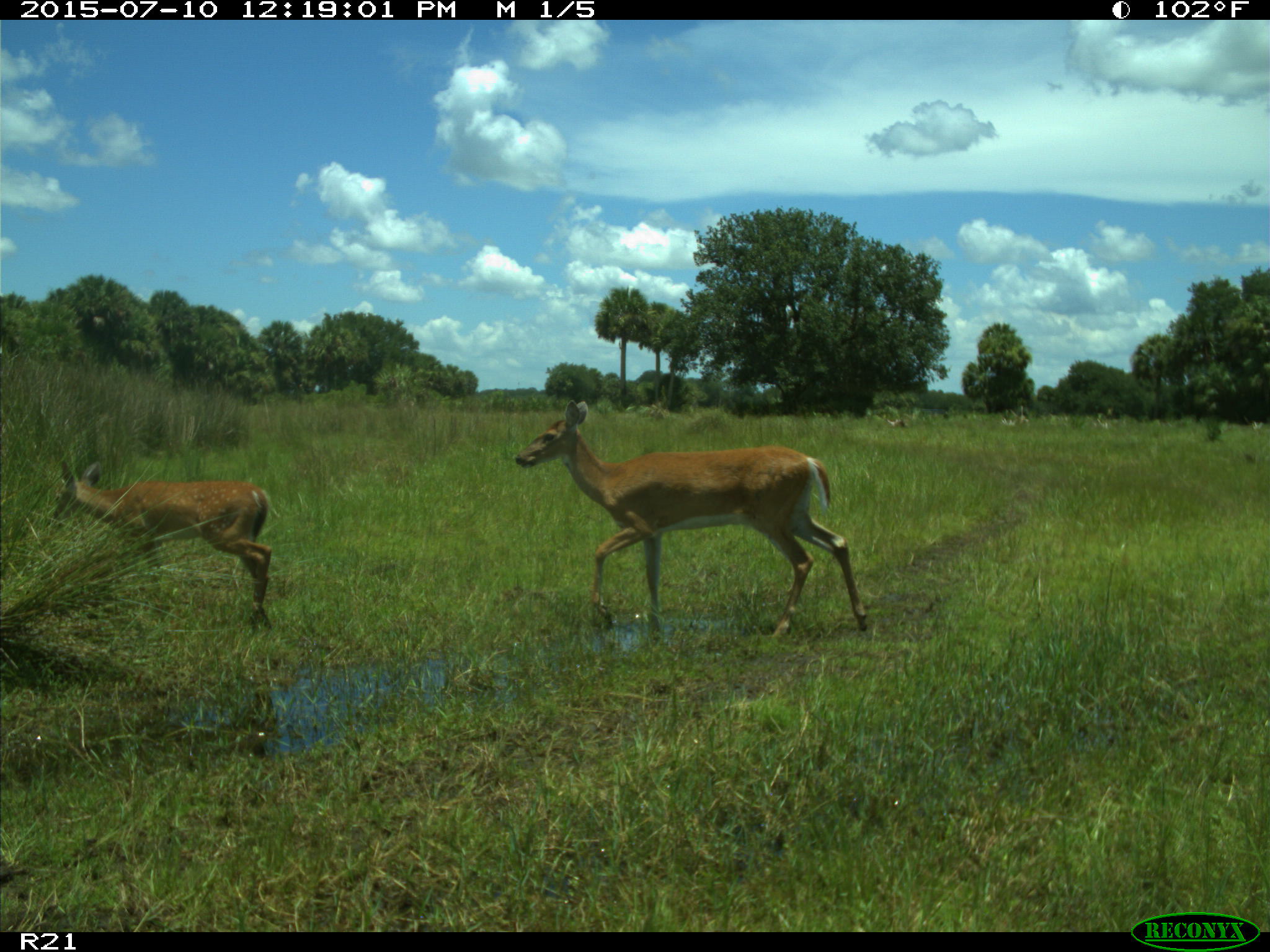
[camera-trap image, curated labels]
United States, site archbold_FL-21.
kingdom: Animalia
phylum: Chordata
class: Mammalia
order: Artiodactyla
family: Cervidae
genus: Odocoileus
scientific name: Odocoileus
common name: deer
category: unidentified deer